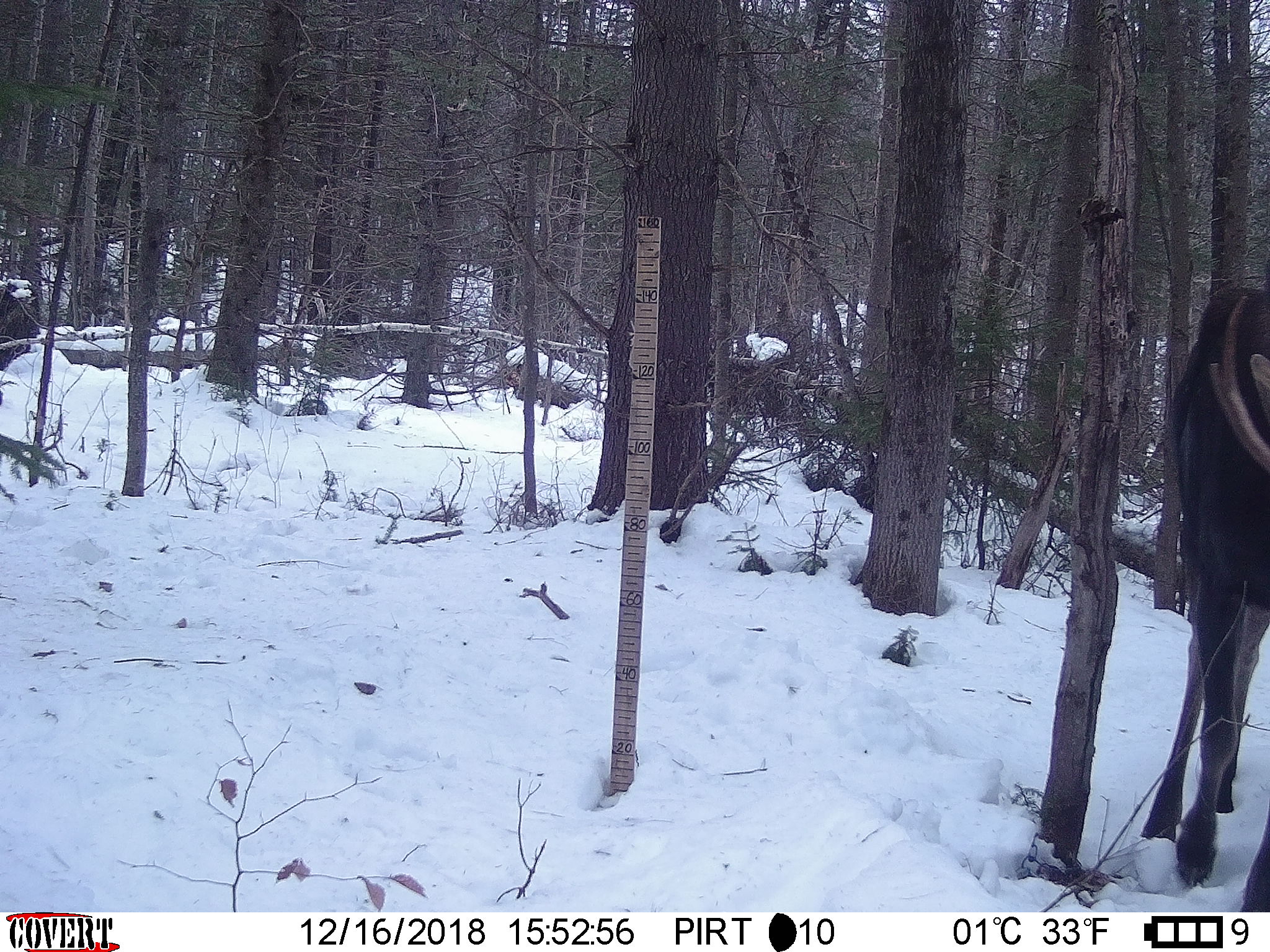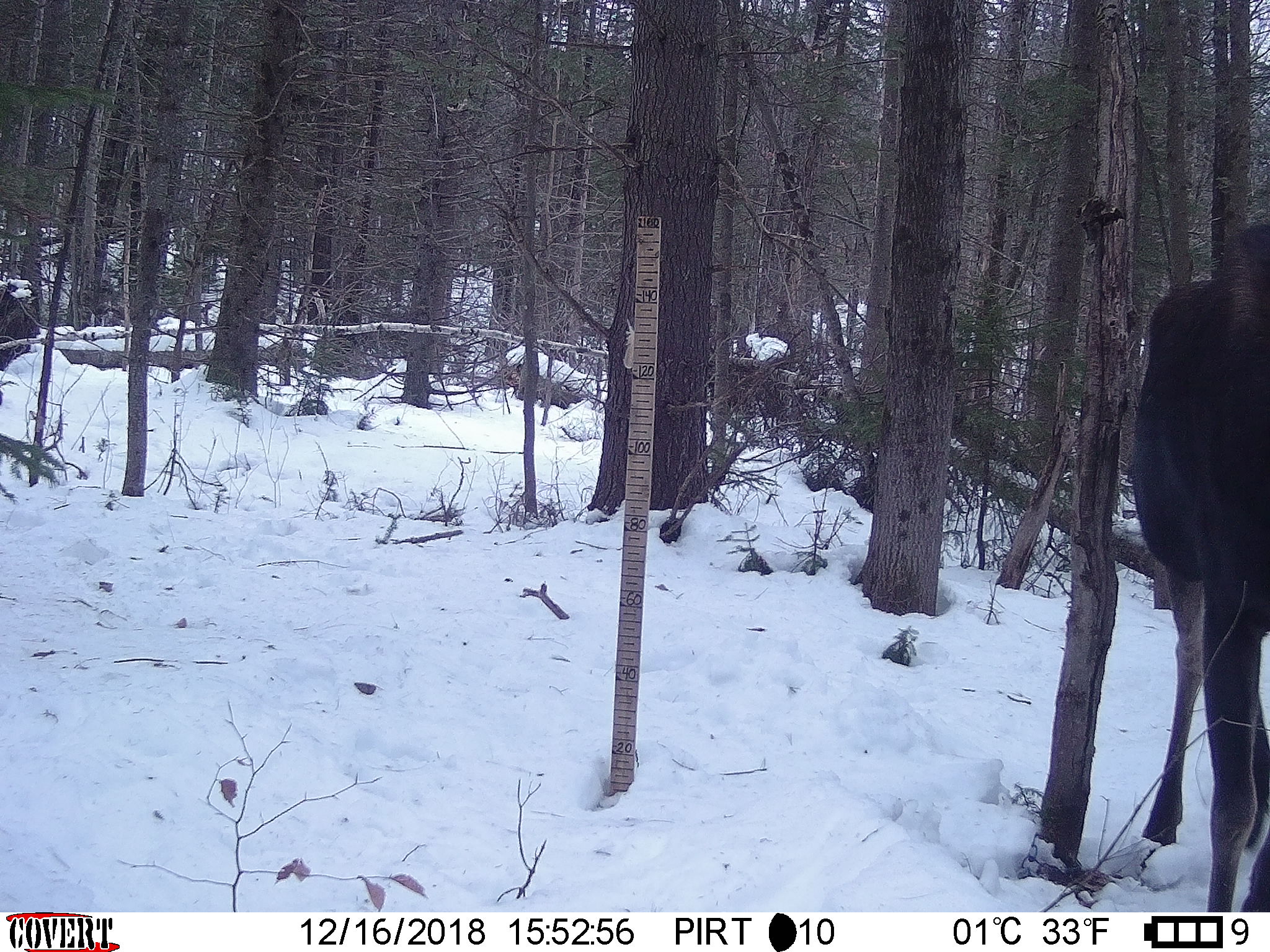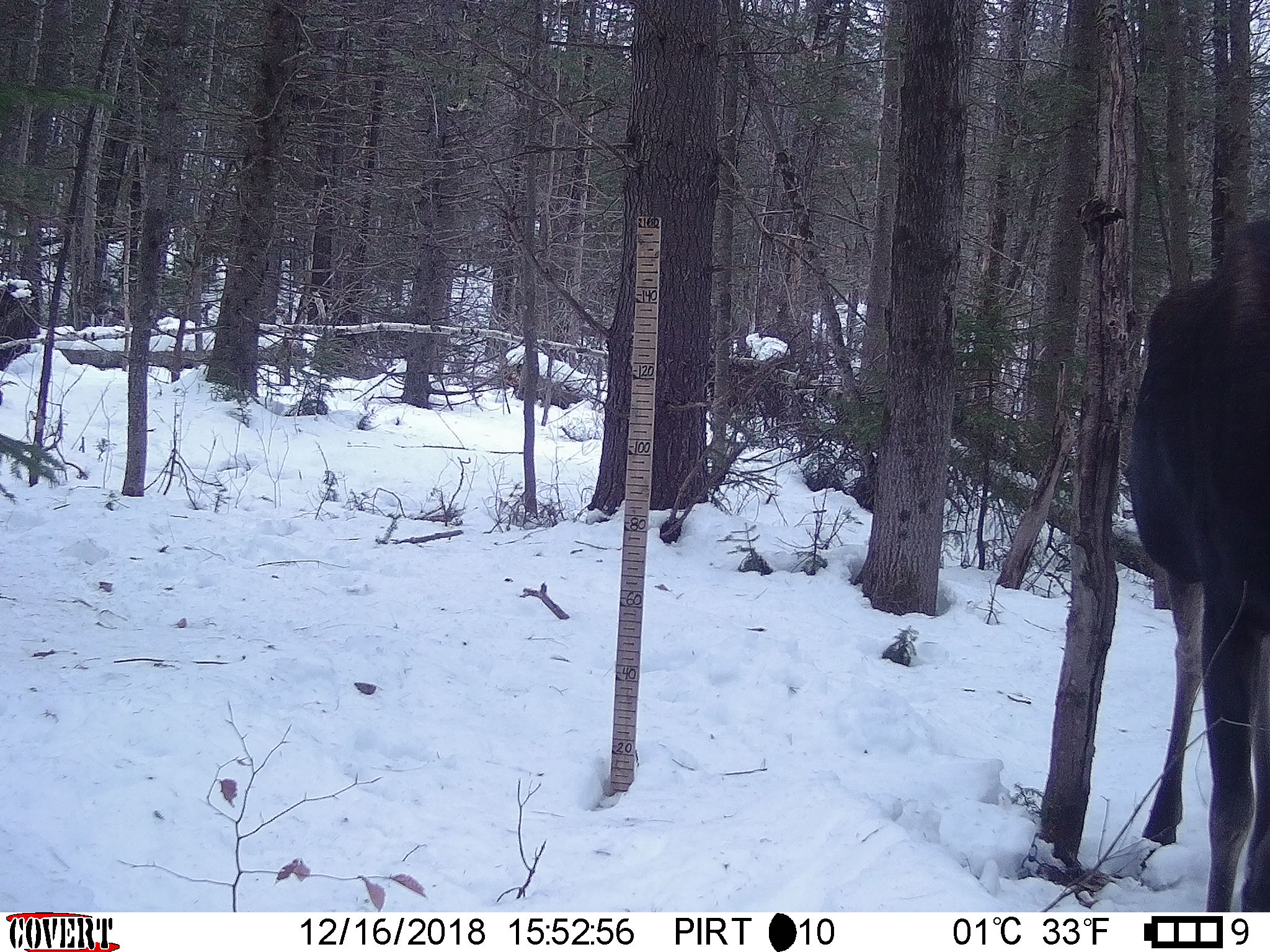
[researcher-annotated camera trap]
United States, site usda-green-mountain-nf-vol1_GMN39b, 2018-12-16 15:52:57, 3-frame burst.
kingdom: Animalia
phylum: Chordata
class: Mammalia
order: Artiodactyla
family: Cervidae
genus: Alces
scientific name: Alces alces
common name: moose